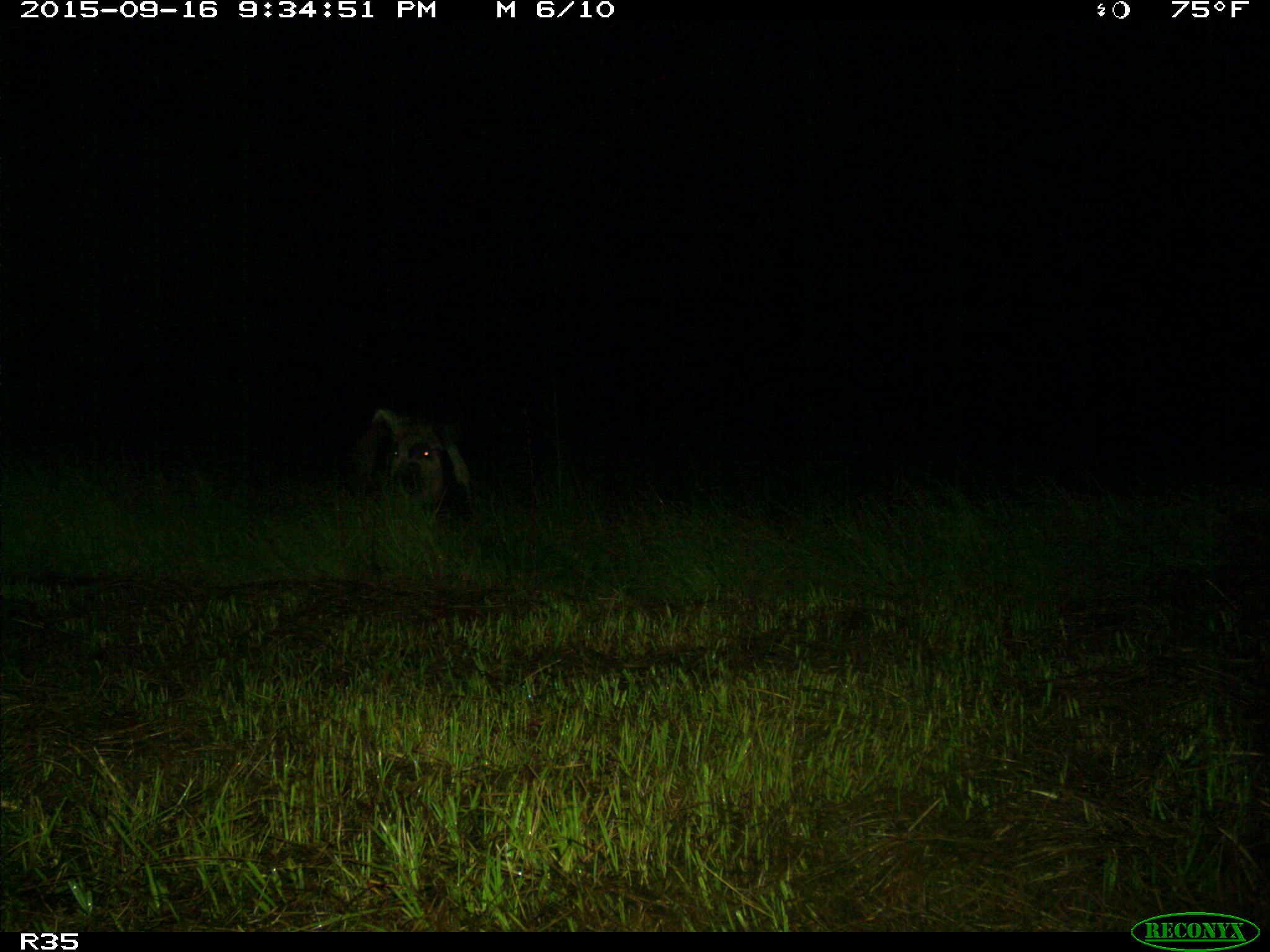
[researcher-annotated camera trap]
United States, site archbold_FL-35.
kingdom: Animalia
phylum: Chordata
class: Mammalia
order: Artiodactyla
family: Suidae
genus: Sus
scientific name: Sus scrofa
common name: wild boar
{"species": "Sus scrofa (wild boar)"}